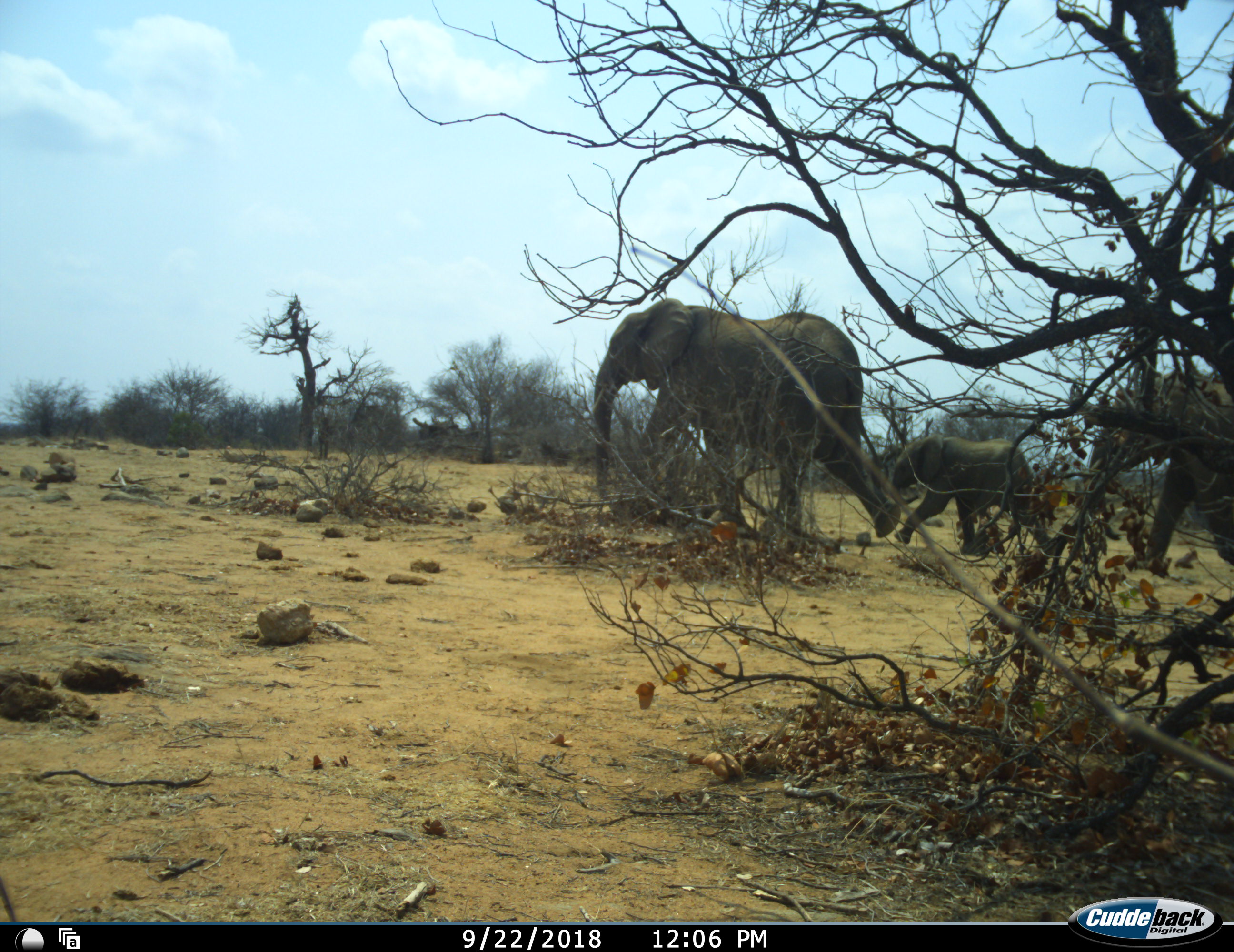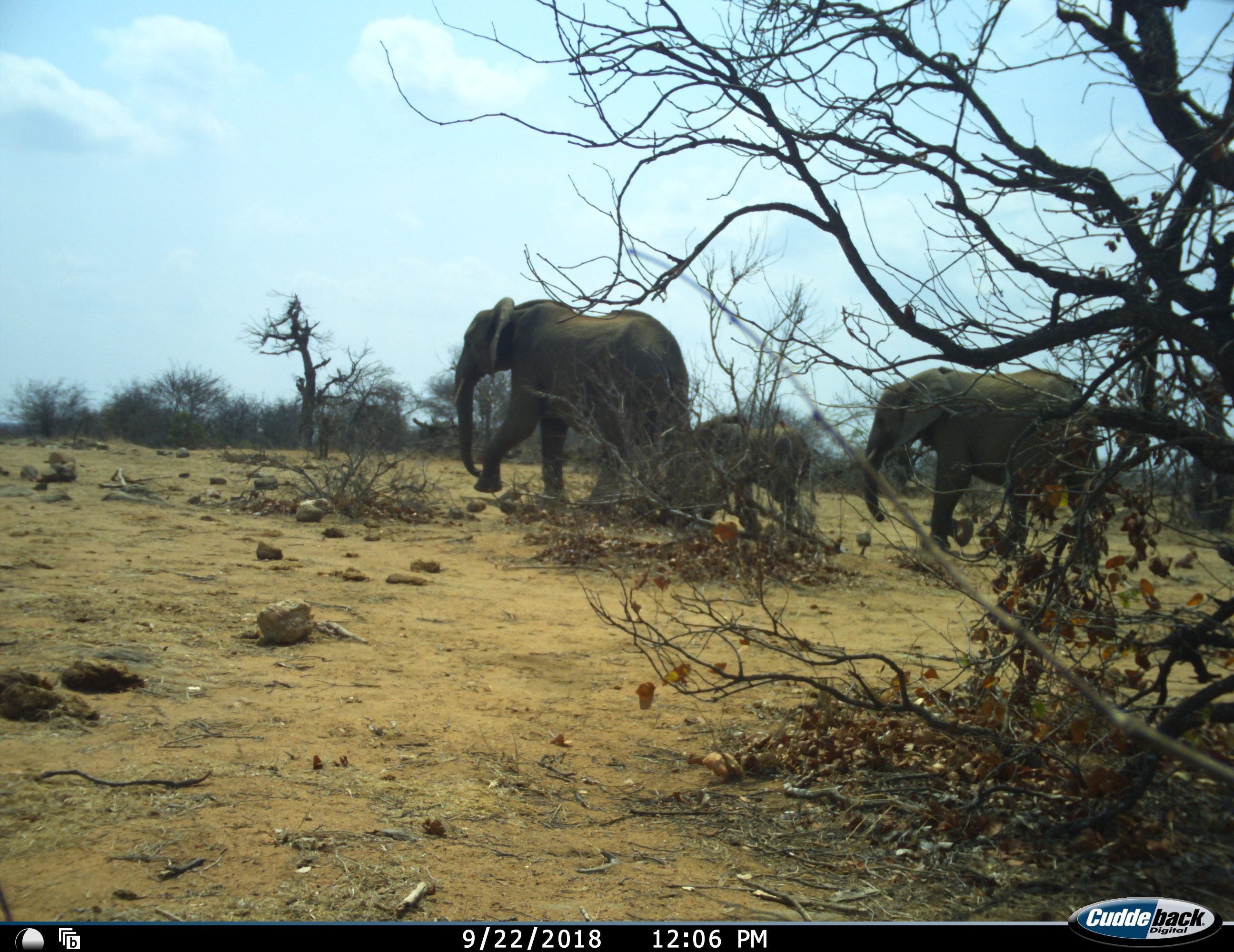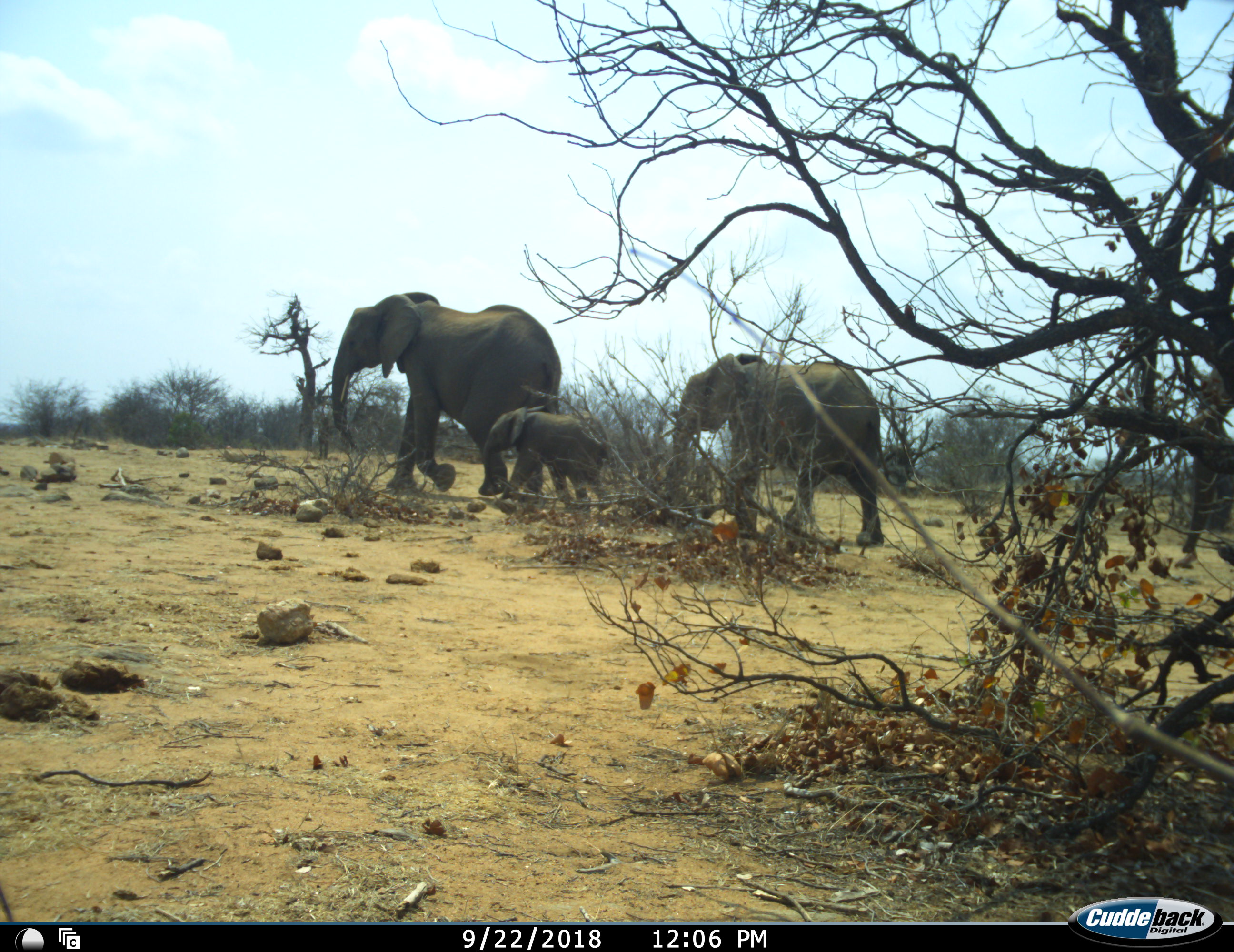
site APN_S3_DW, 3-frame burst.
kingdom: Animalia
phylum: Chordata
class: Mammalia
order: Proboscidea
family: Elephantidae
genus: Loxodonta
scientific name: Loxodonta africana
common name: african bush elephant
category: elephant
Elephant (african bush elephant) (Loxodonta africana), count 3. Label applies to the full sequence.